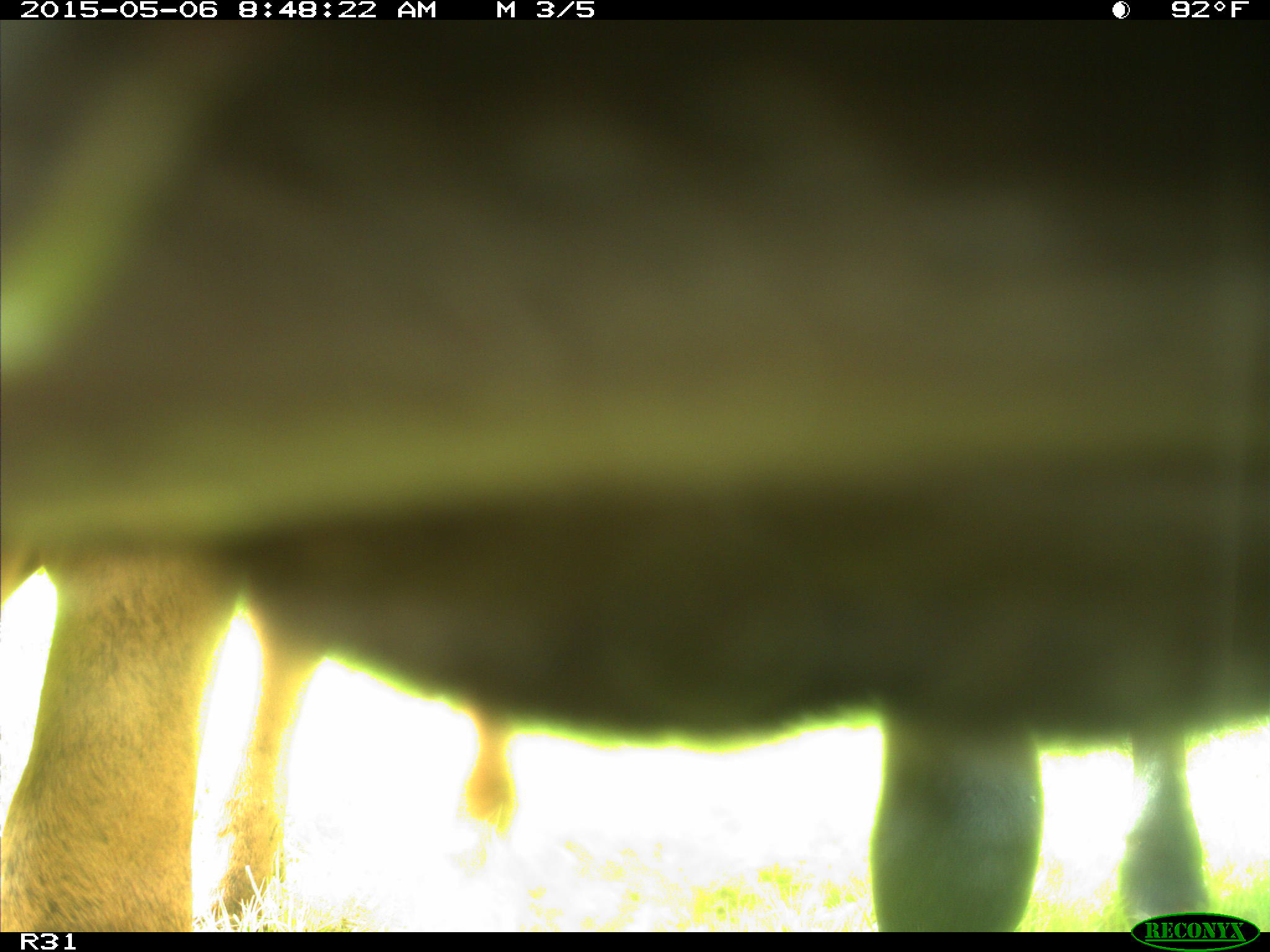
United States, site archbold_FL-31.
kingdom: Animalia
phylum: Chordata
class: Mammalia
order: Artiodactyla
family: Bovidae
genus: Bos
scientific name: Bos taurus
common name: domestic cow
Bos taurus (domestic cow).